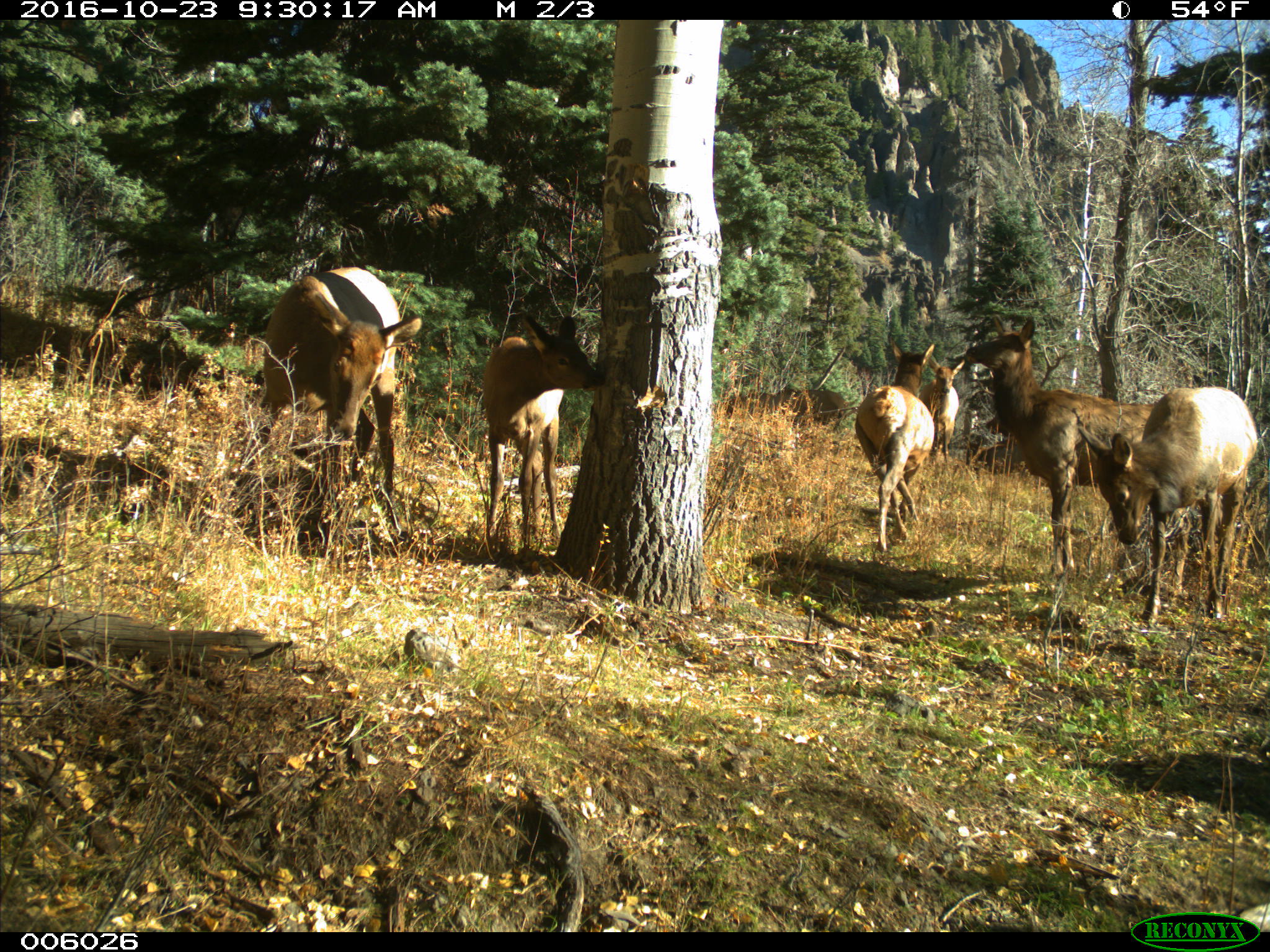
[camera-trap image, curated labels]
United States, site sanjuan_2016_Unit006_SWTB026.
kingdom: Animalia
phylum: Chordata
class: Mammalia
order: Artiodactyla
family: Cervidae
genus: Cervus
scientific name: Cervus elaphus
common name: red deer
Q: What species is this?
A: Cervus elaphus (red deer).